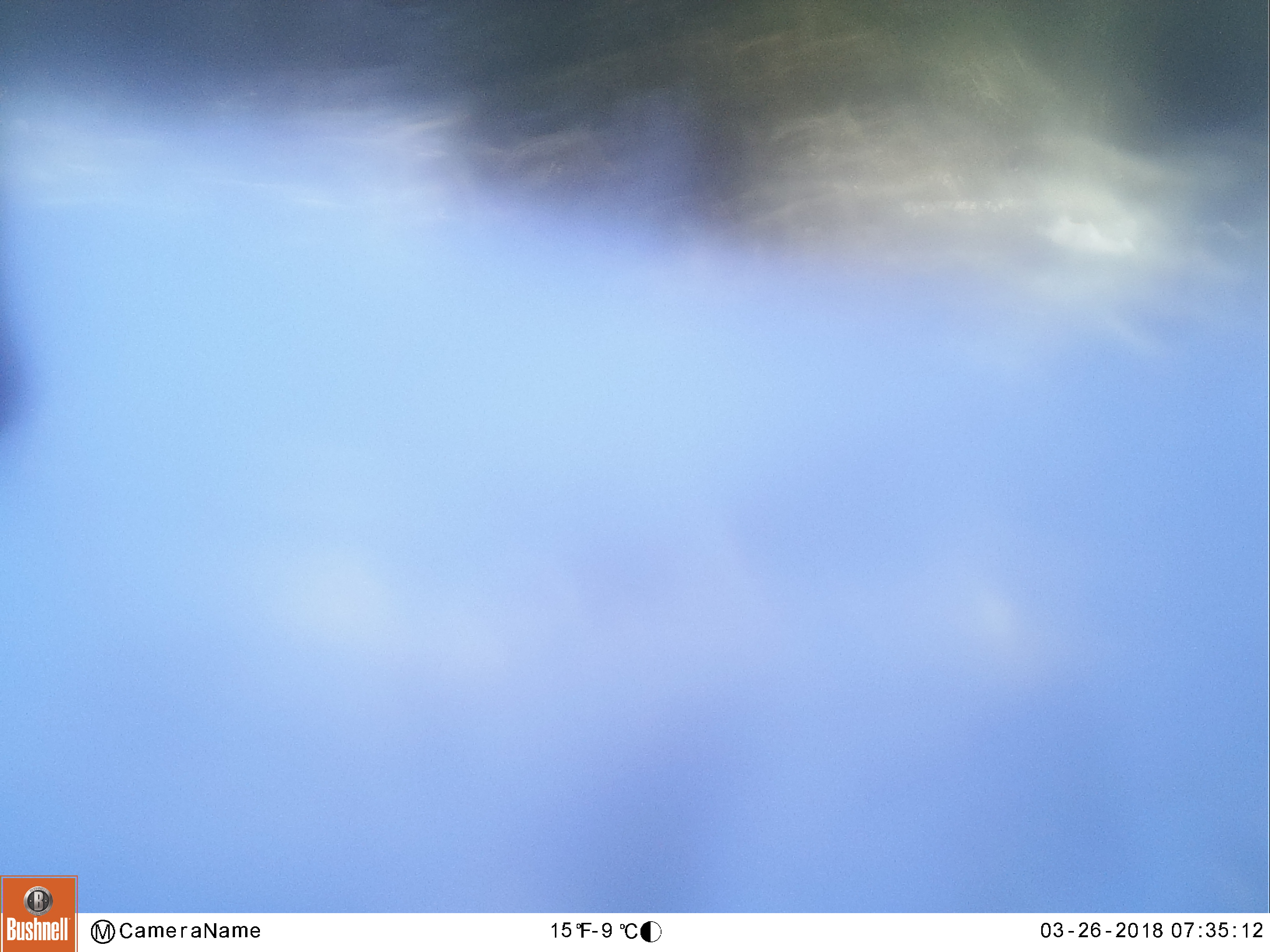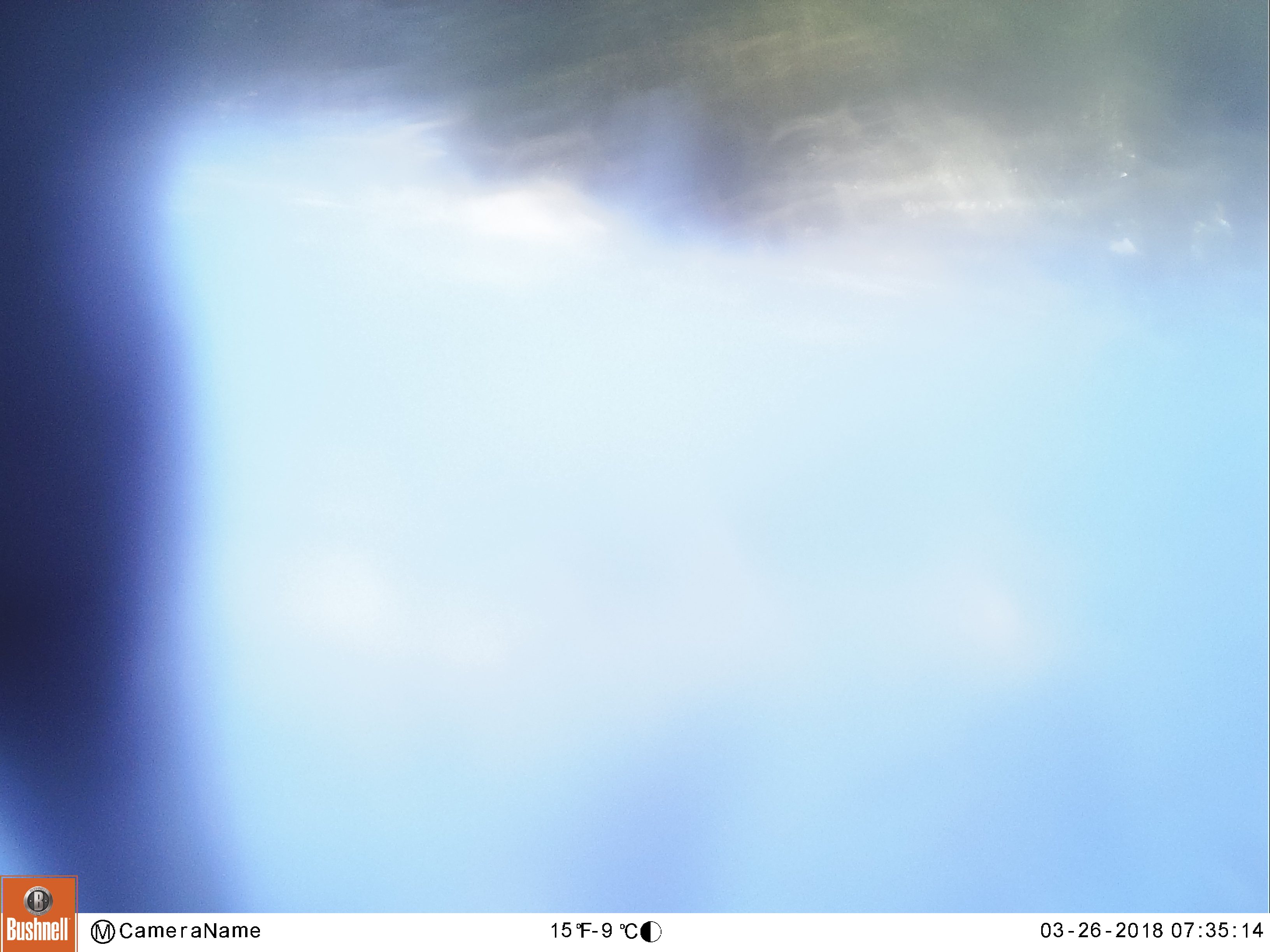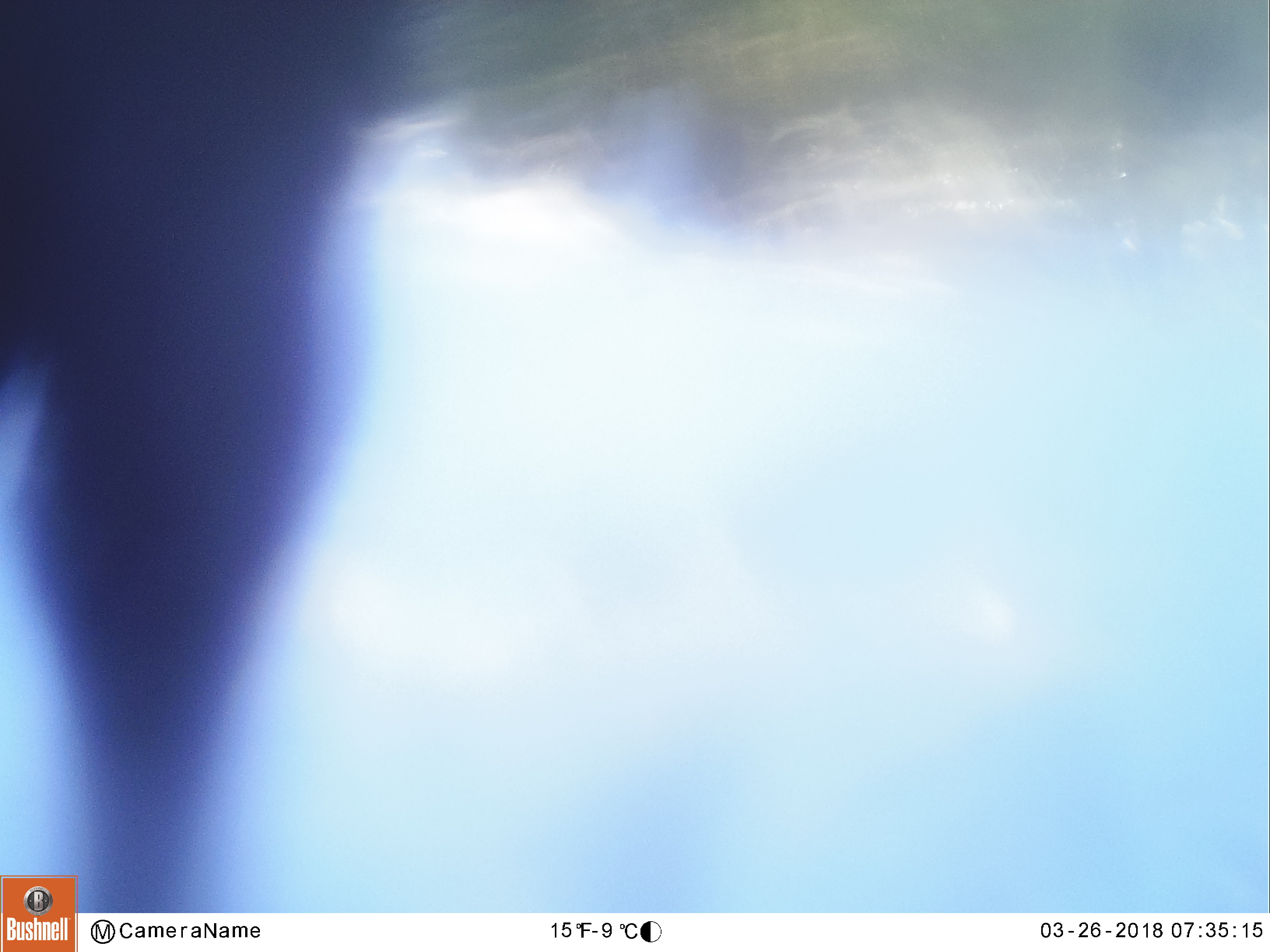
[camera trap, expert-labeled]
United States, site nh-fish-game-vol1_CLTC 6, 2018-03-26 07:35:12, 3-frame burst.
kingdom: Animalia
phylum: Chordata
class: Mammalia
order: Artiodactyla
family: Cervidae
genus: Alces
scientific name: Alces alces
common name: moose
Moose (Alces alces).